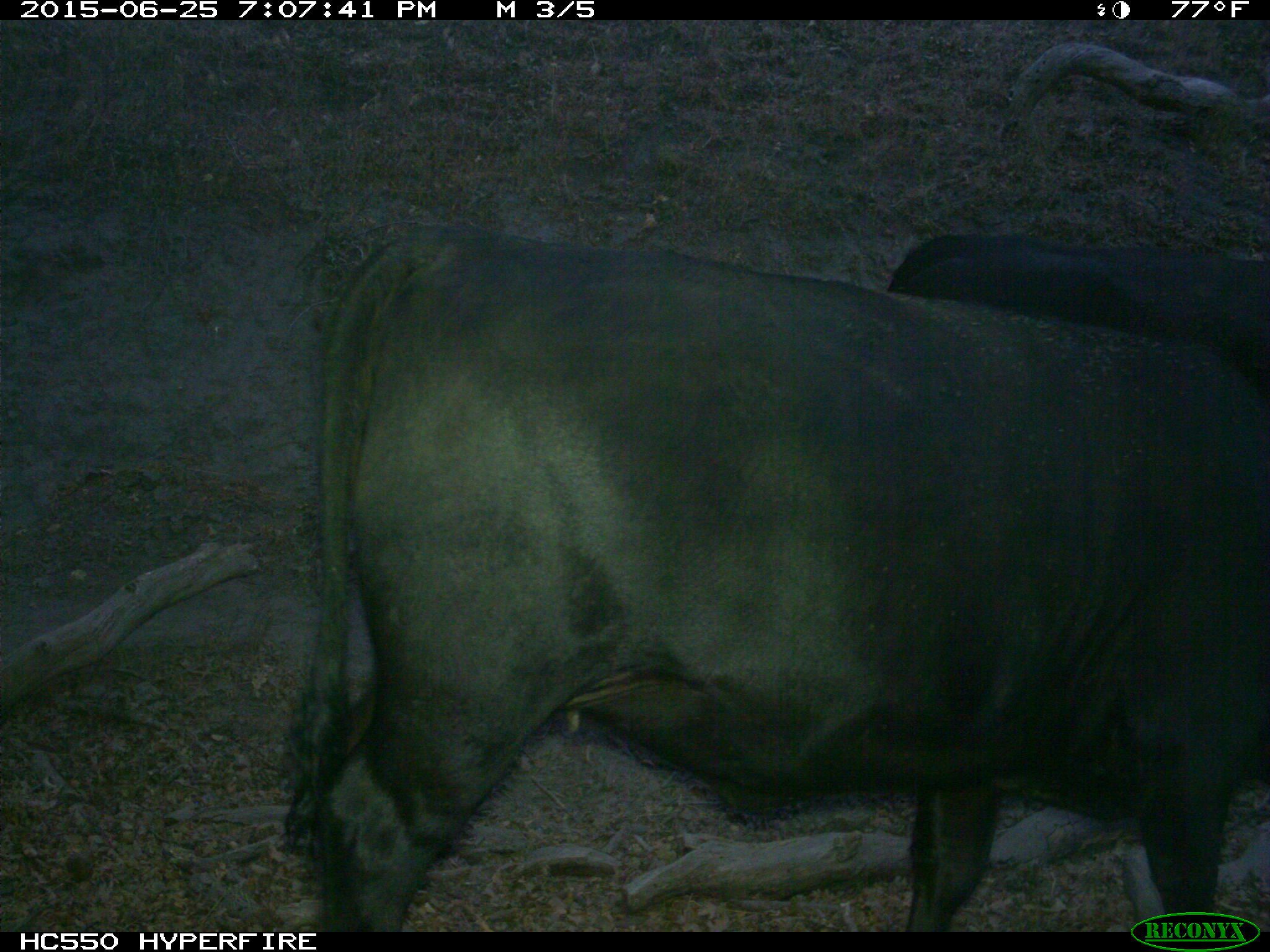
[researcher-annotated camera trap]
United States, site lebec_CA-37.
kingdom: Animalia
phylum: Chordata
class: Mammalia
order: Artiodactyla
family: Bovidae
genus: Bos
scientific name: Bos taurus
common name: domestic cow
Bos taurus (domestic cow).